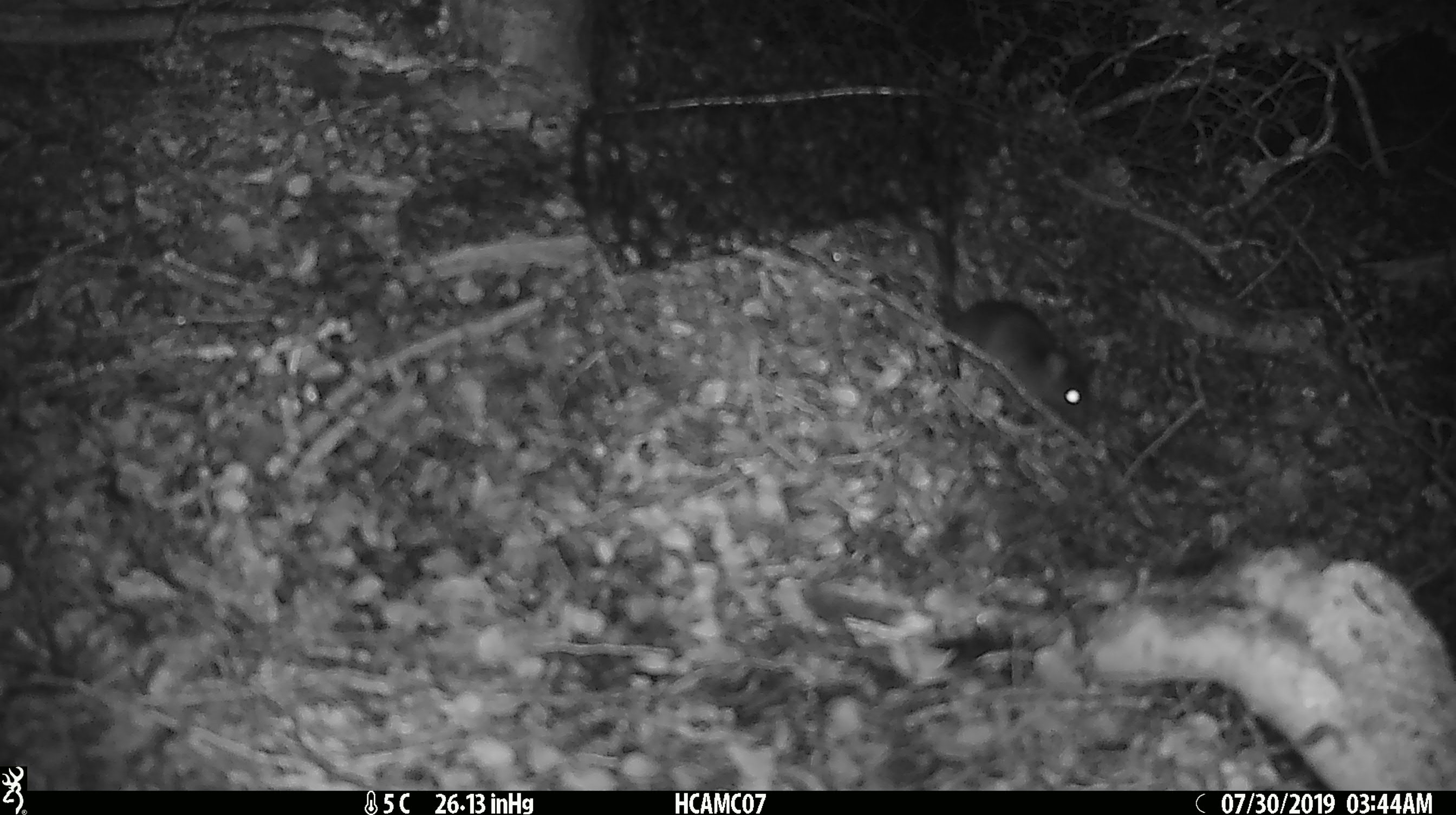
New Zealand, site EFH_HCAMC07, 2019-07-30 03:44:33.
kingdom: Animalia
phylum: Chordata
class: Mammalia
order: Rodentia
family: Muridae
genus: Mus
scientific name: Mus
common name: mouse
Mouse (Mus).